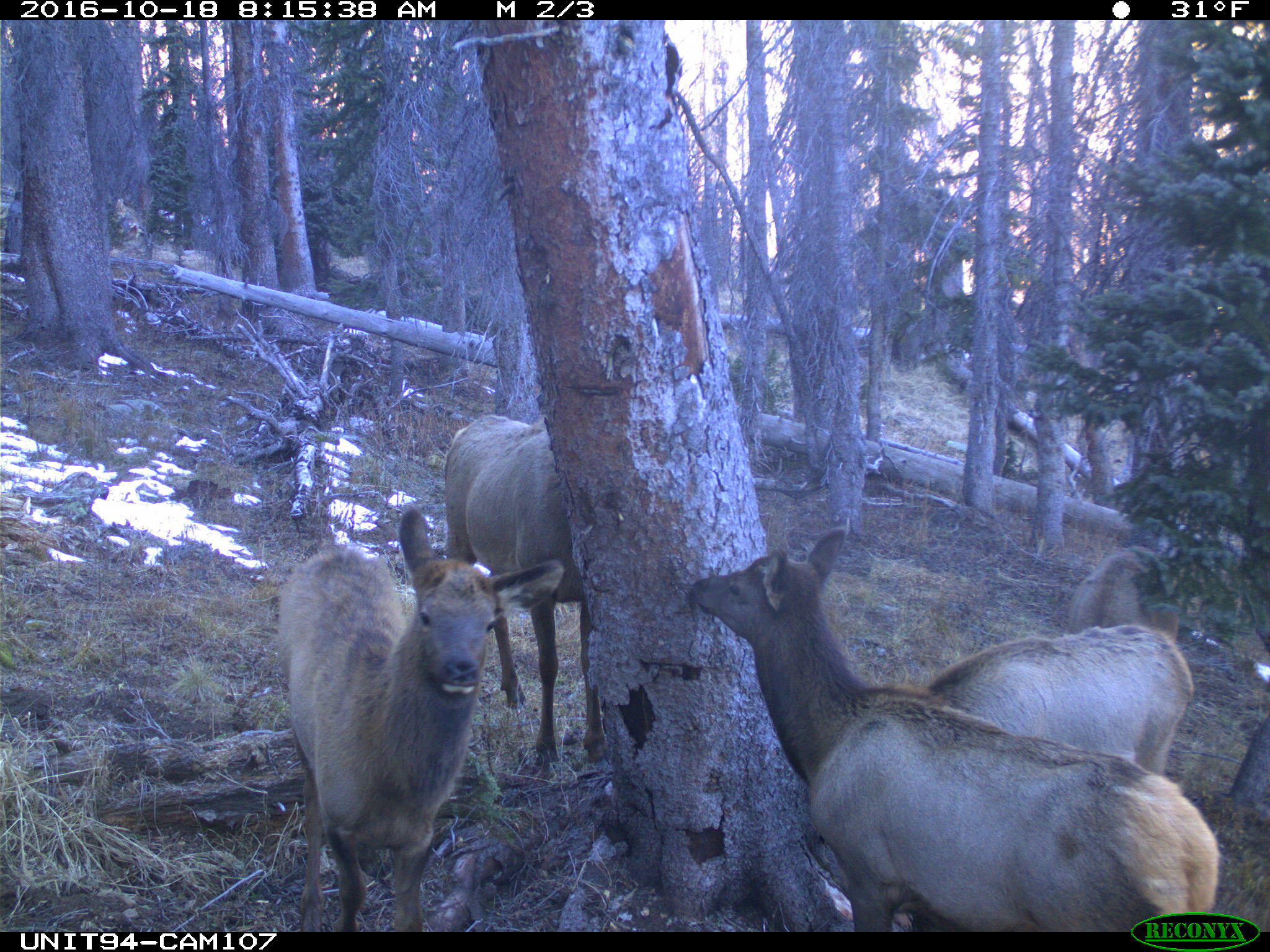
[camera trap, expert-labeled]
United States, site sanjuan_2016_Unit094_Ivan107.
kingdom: Animalia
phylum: Chordata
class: Mammalia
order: Artiodactyla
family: Cervidae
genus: Cervus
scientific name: Cervus elaphus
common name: red deer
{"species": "Cervus elaphus (red deer)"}